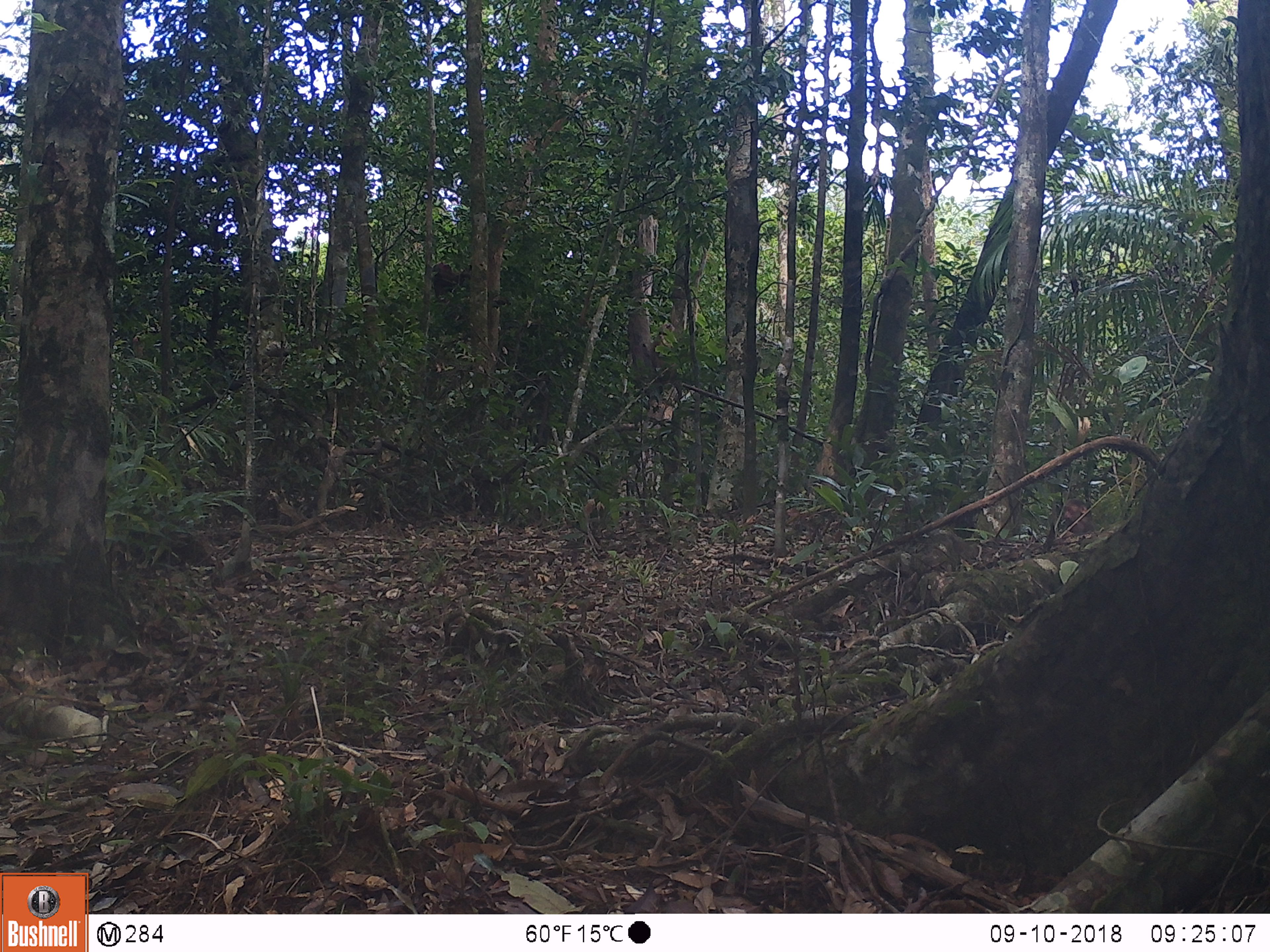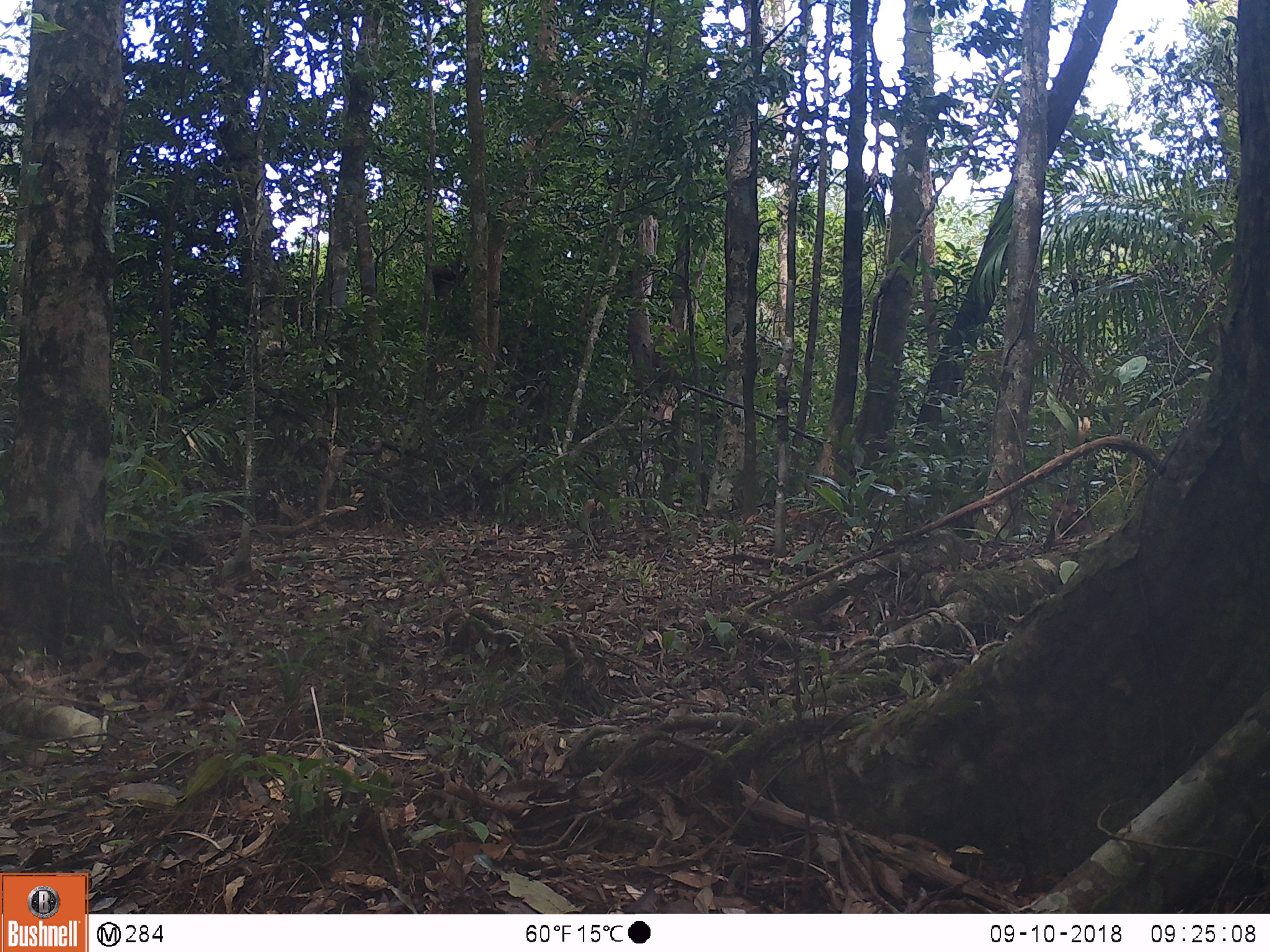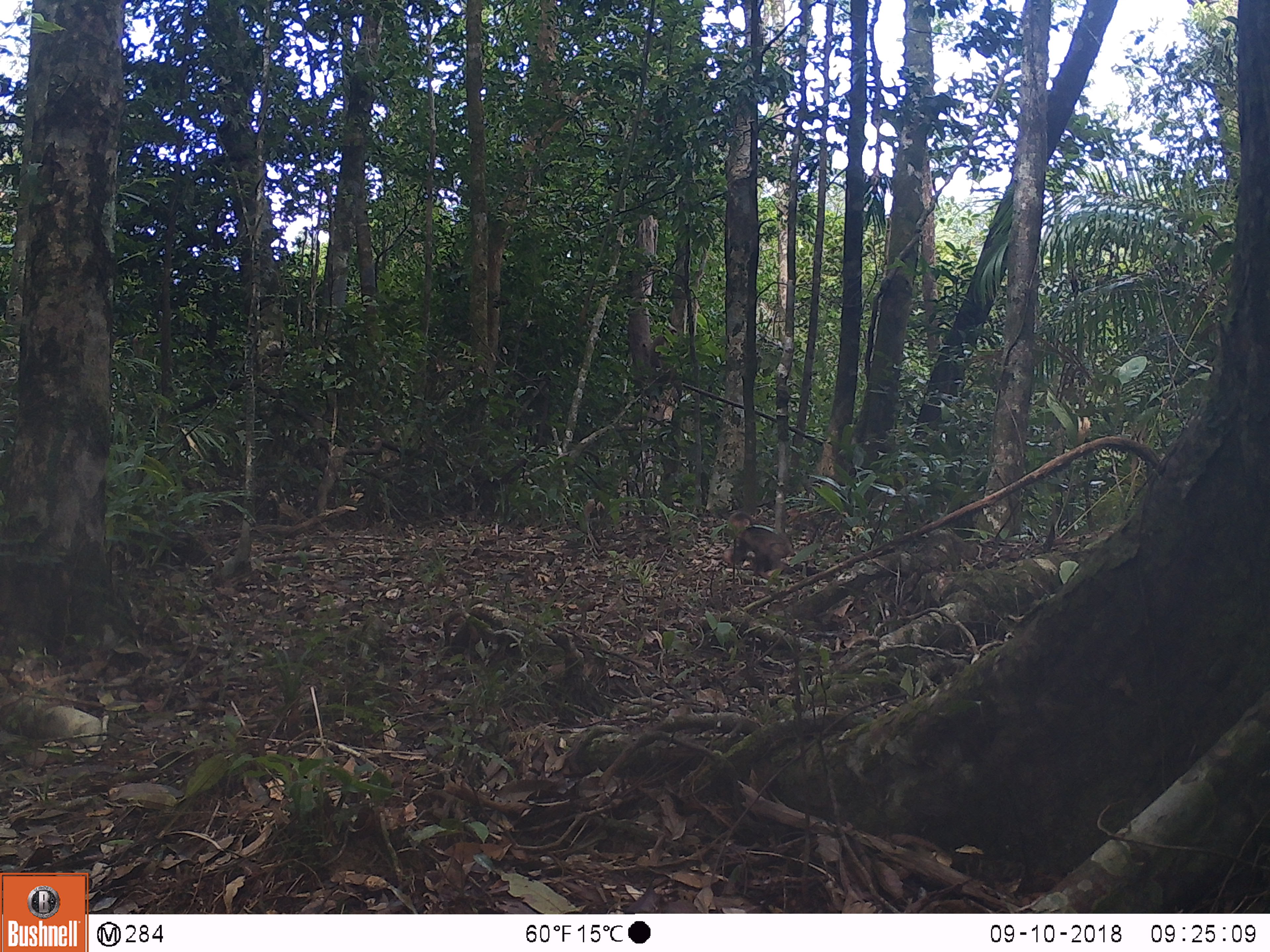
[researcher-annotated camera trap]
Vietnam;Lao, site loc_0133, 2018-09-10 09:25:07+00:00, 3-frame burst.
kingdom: Animalia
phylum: Chordata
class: Mammalia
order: Primates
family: Cercopithecidae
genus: Macaca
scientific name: Macaca arctoides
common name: stump-tailed macaque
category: stump tailed macaque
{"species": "stump tailed macaque (stump-tailed macaque) (Macaca arctoides)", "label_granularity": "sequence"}